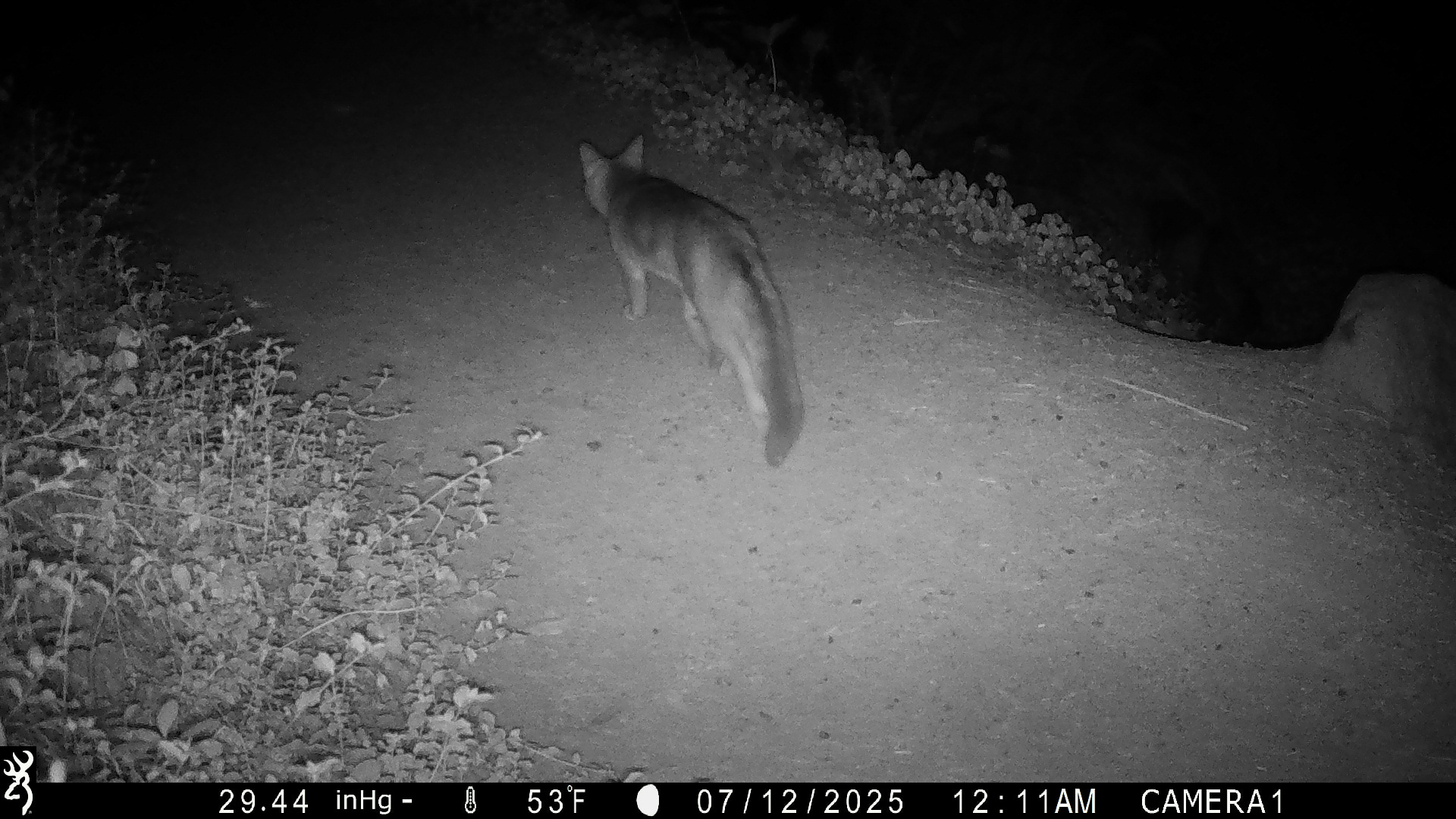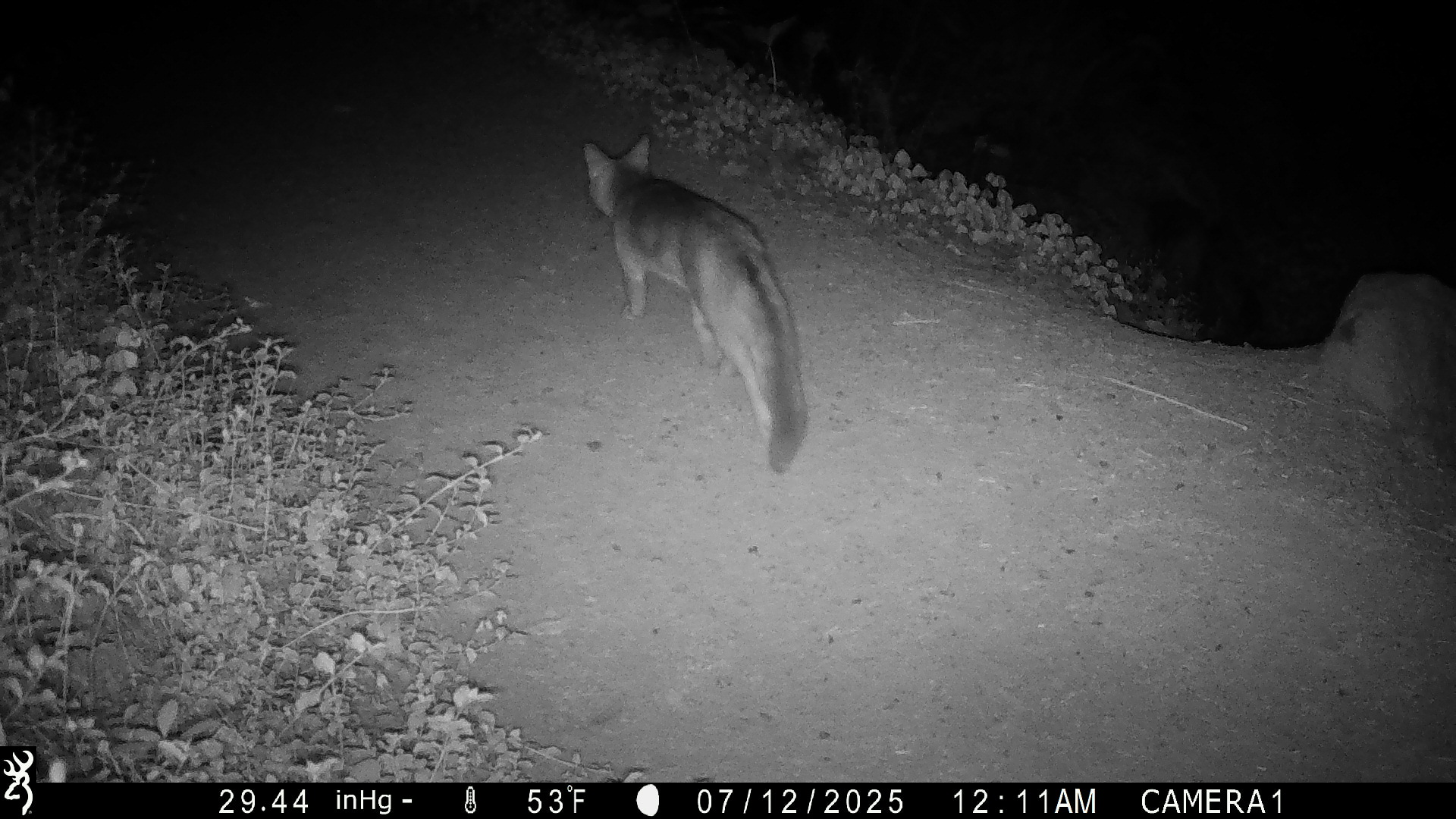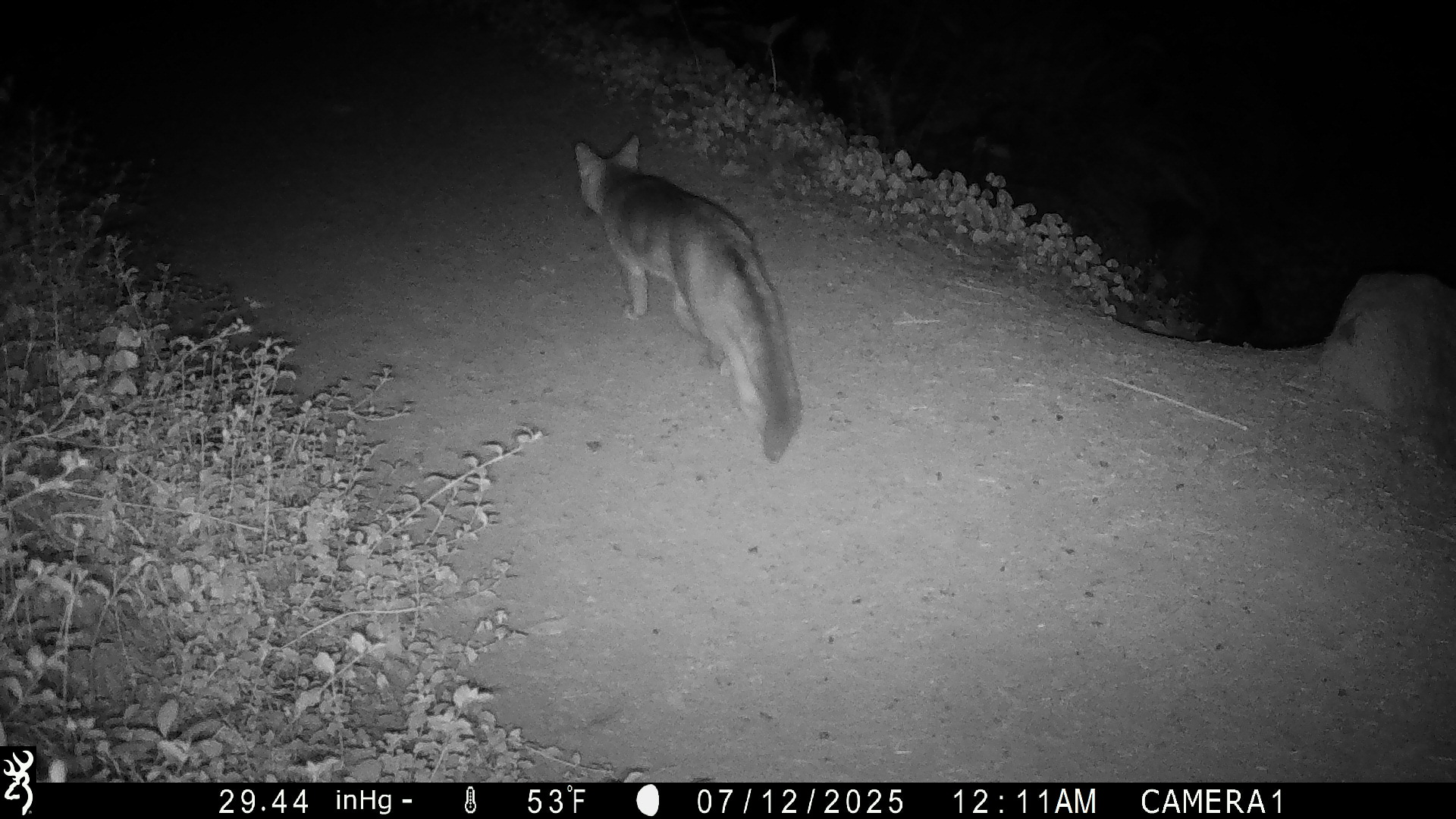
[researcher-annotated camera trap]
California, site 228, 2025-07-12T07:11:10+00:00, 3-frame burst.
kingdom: Animalia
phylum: Chordata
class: Mammalia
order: Carnivora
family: Canidae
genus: Urocyon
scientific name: Urocyon cinereoargenteus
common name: gray fox